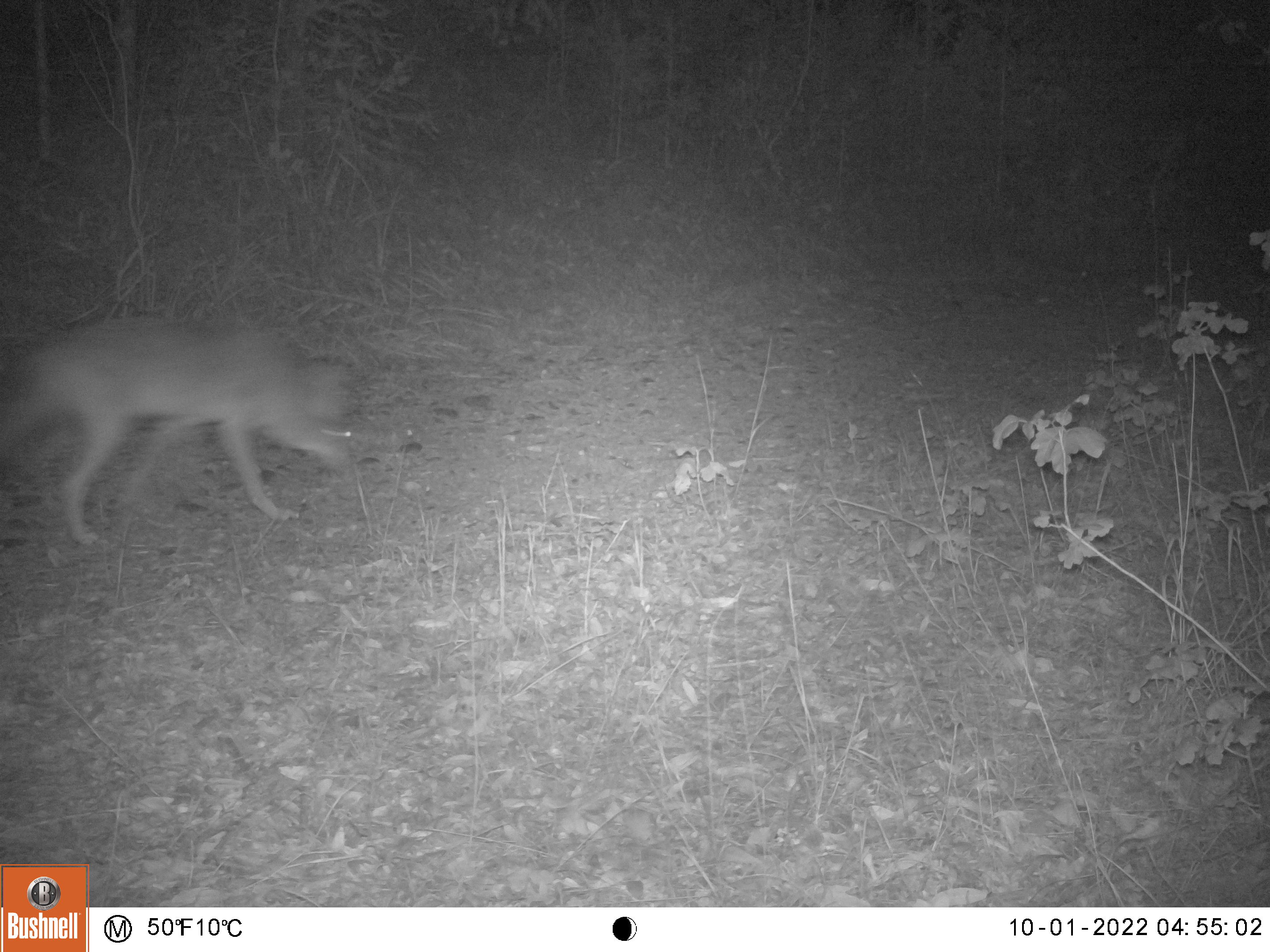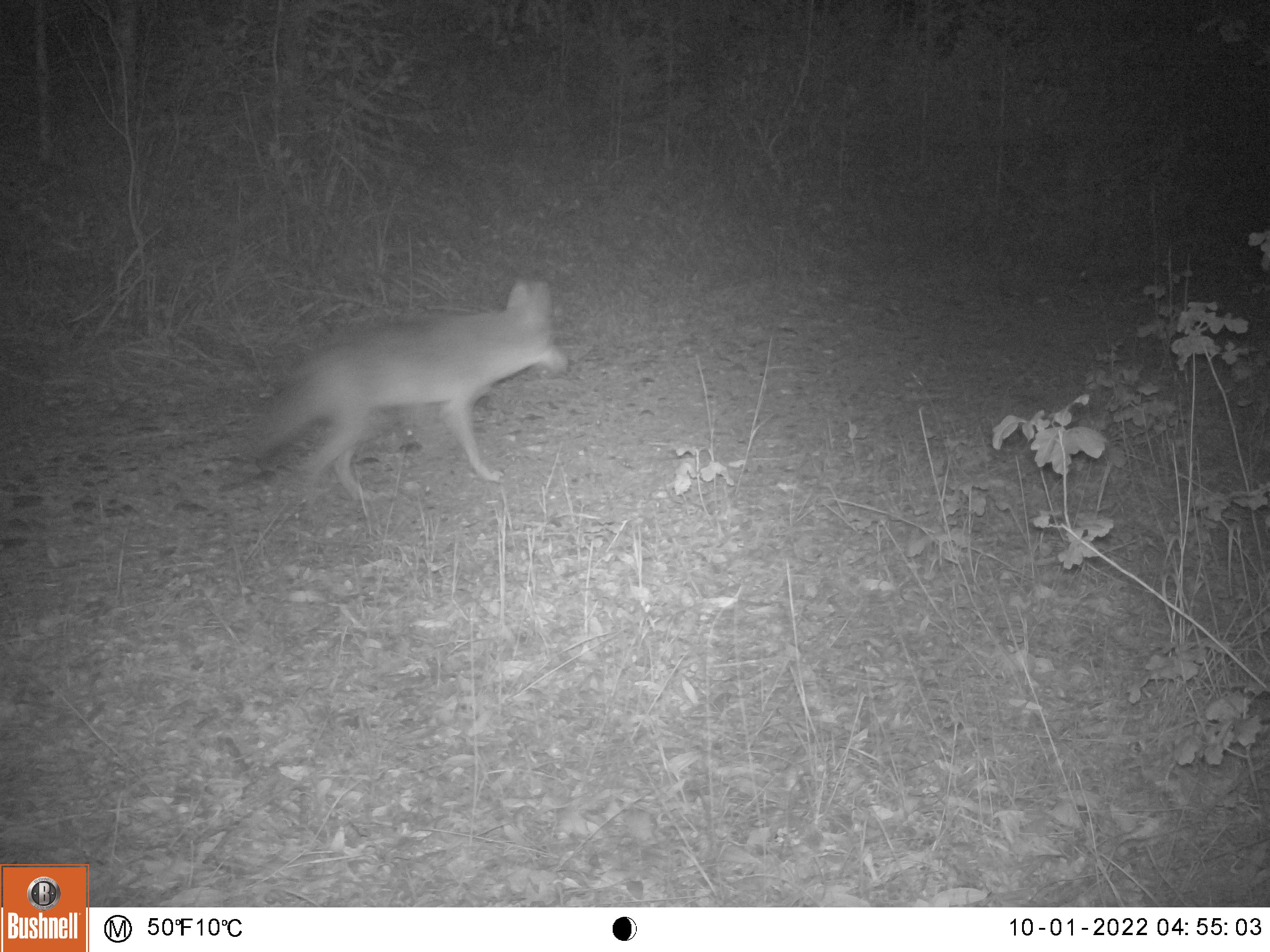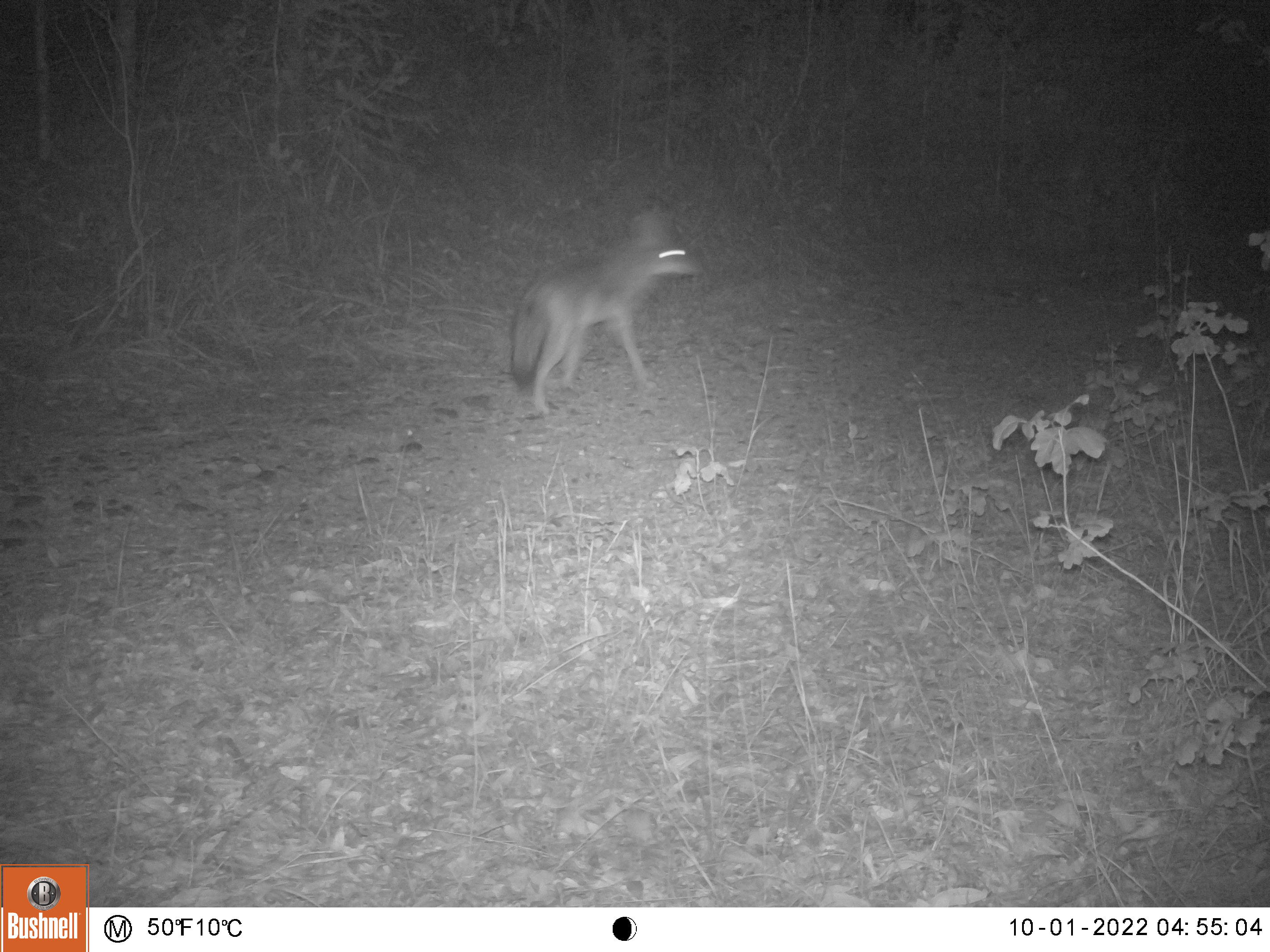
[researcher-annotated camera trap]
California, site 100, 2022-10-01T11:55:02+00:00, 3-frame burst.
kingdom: Animalia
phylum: Chordata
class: Mammalia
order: Carnivora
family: Canidae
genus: Canis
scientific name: Canis latrans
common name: coyote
Coyote (Canis latrans).